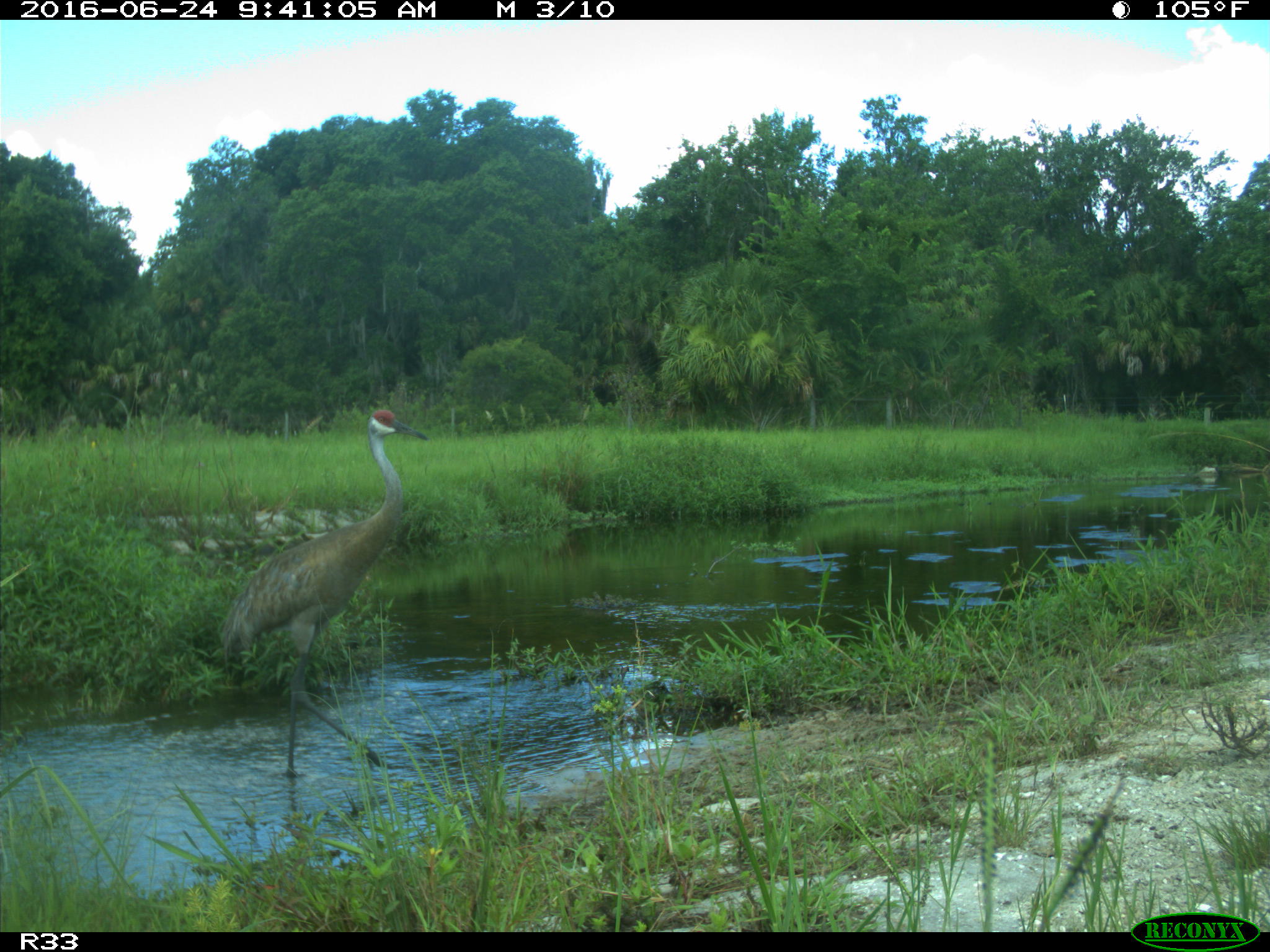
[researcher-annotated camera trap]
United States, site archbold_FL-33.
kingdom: Animalia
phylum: Chordata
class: Aves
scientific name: Aves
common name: birds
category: unidentified bird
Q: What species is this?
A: Unidentified bird (birds) (Aves).